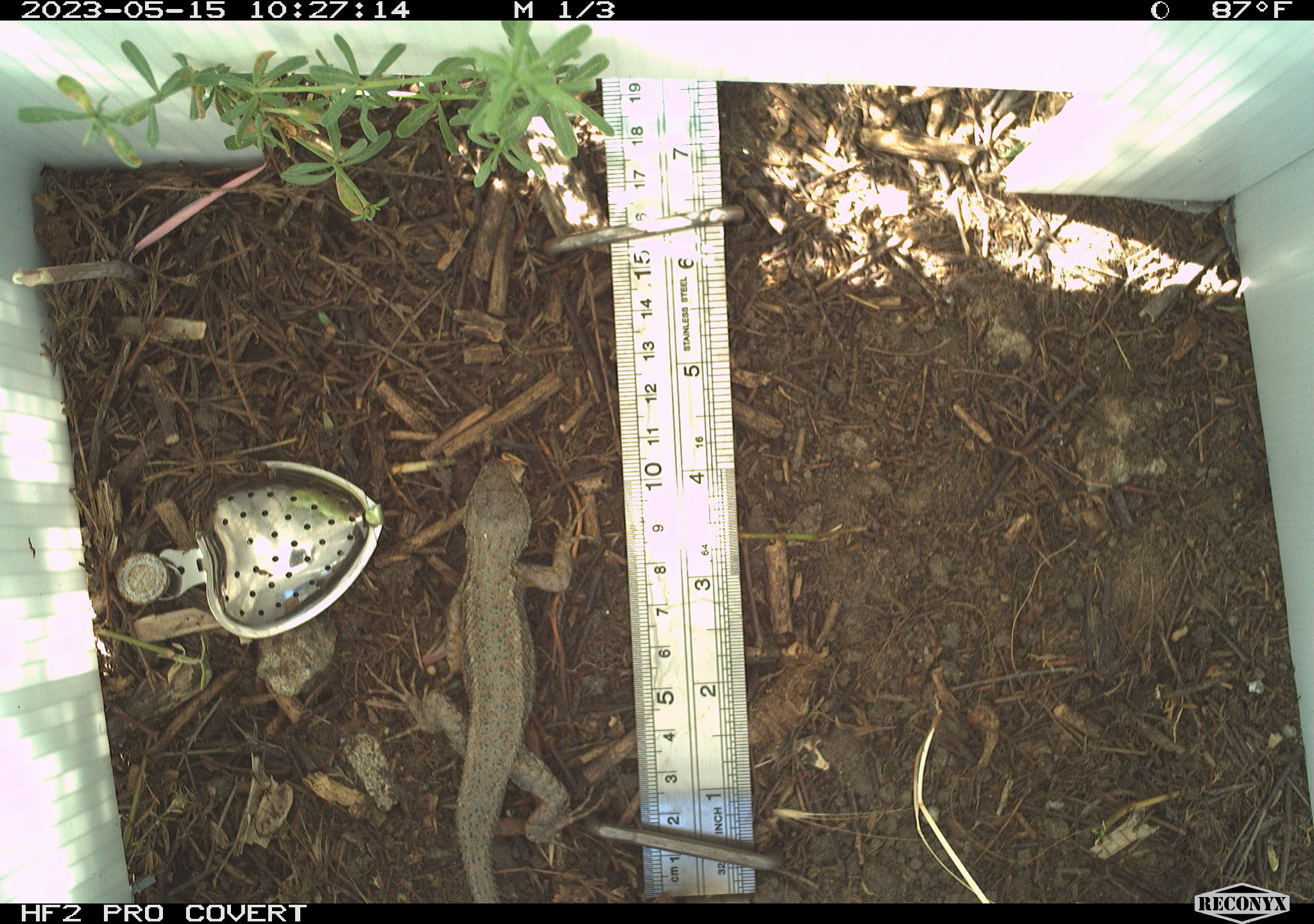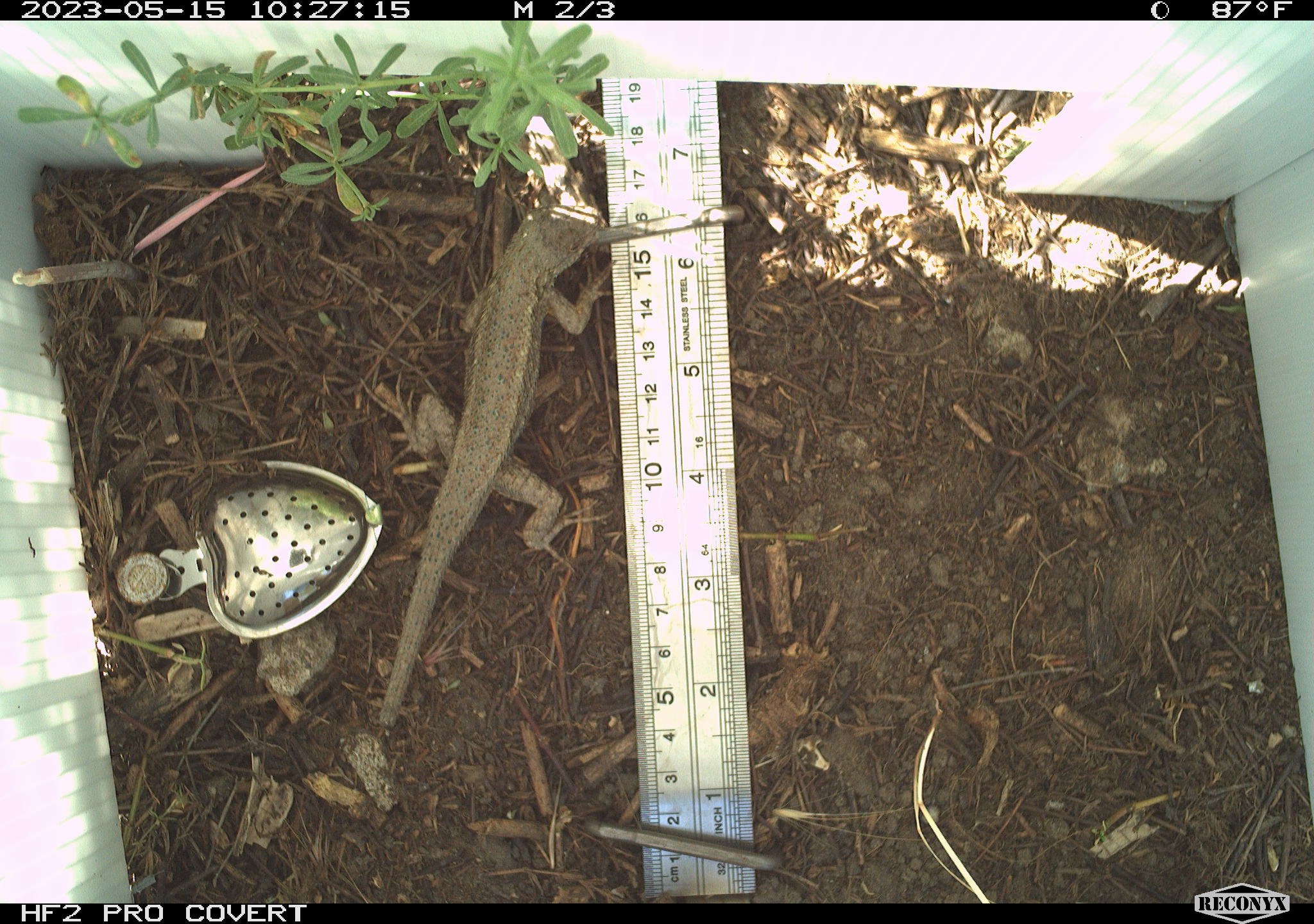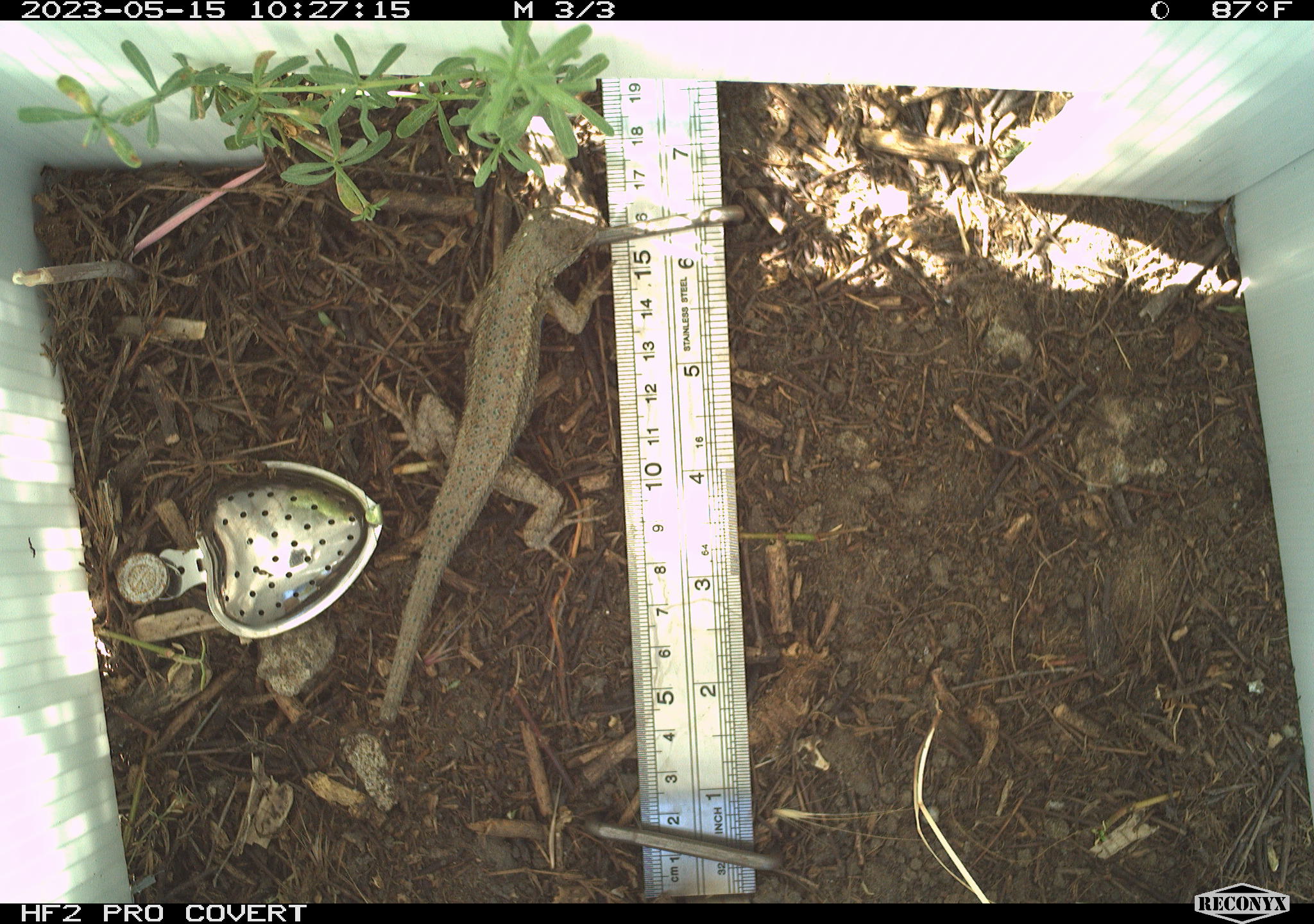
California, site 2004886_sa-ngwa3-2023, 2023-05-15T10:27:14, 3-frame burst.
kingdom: Animalia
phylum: Chordata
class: Reptilia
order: Squamata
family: Phrynosomatidae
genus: Sceloporus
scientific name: Sceloporus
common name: spiny lizards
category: sceloporus species